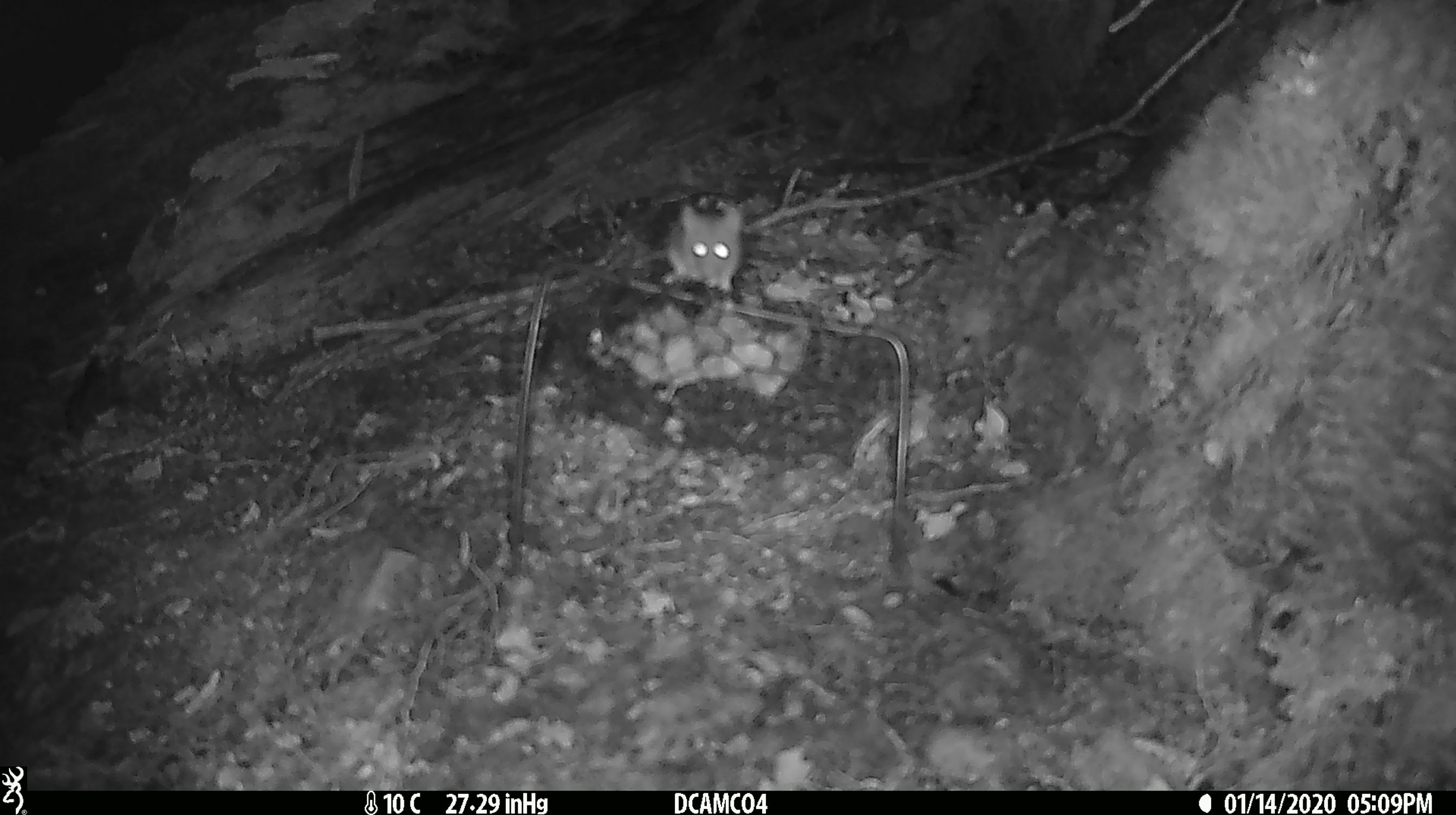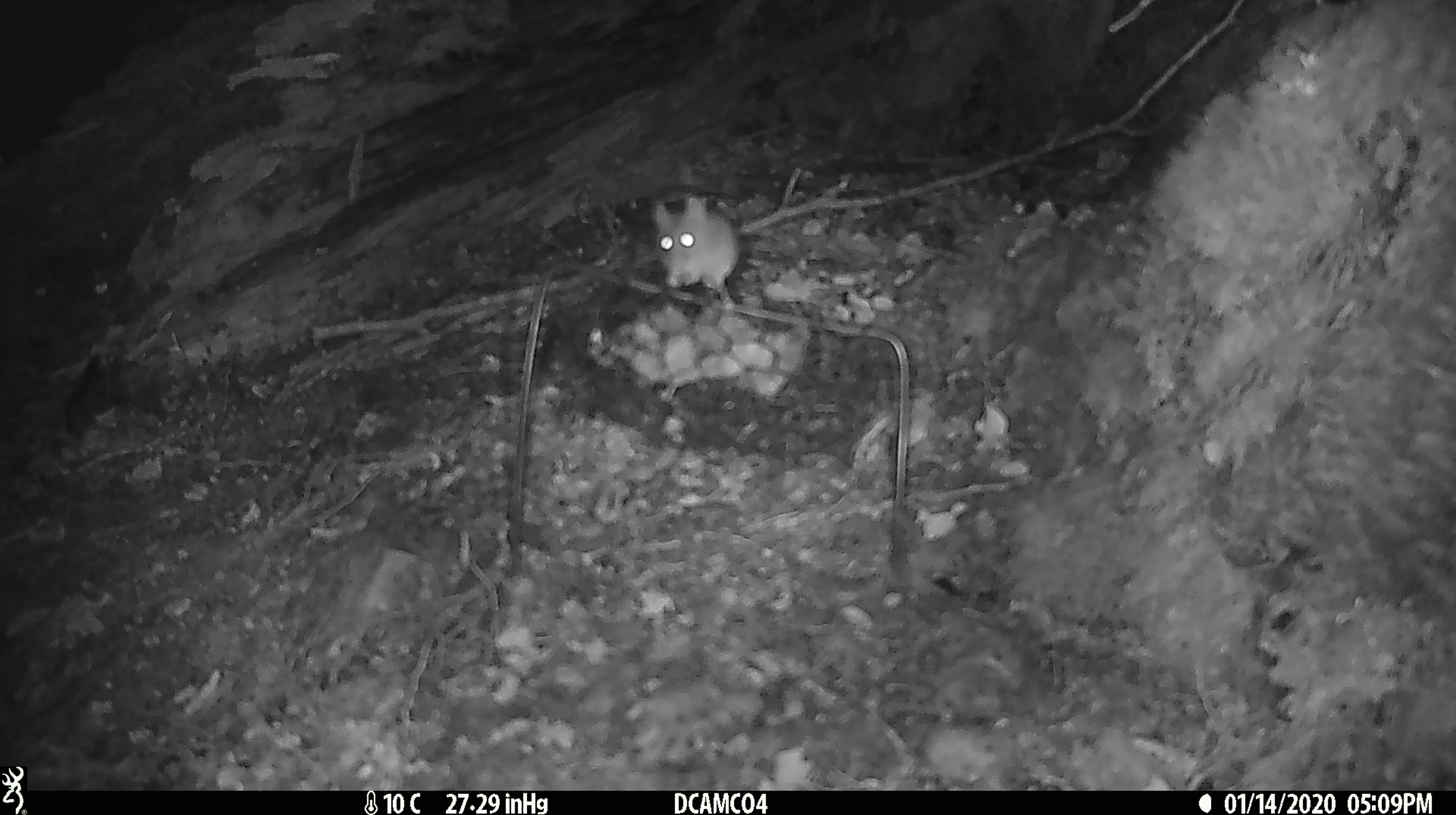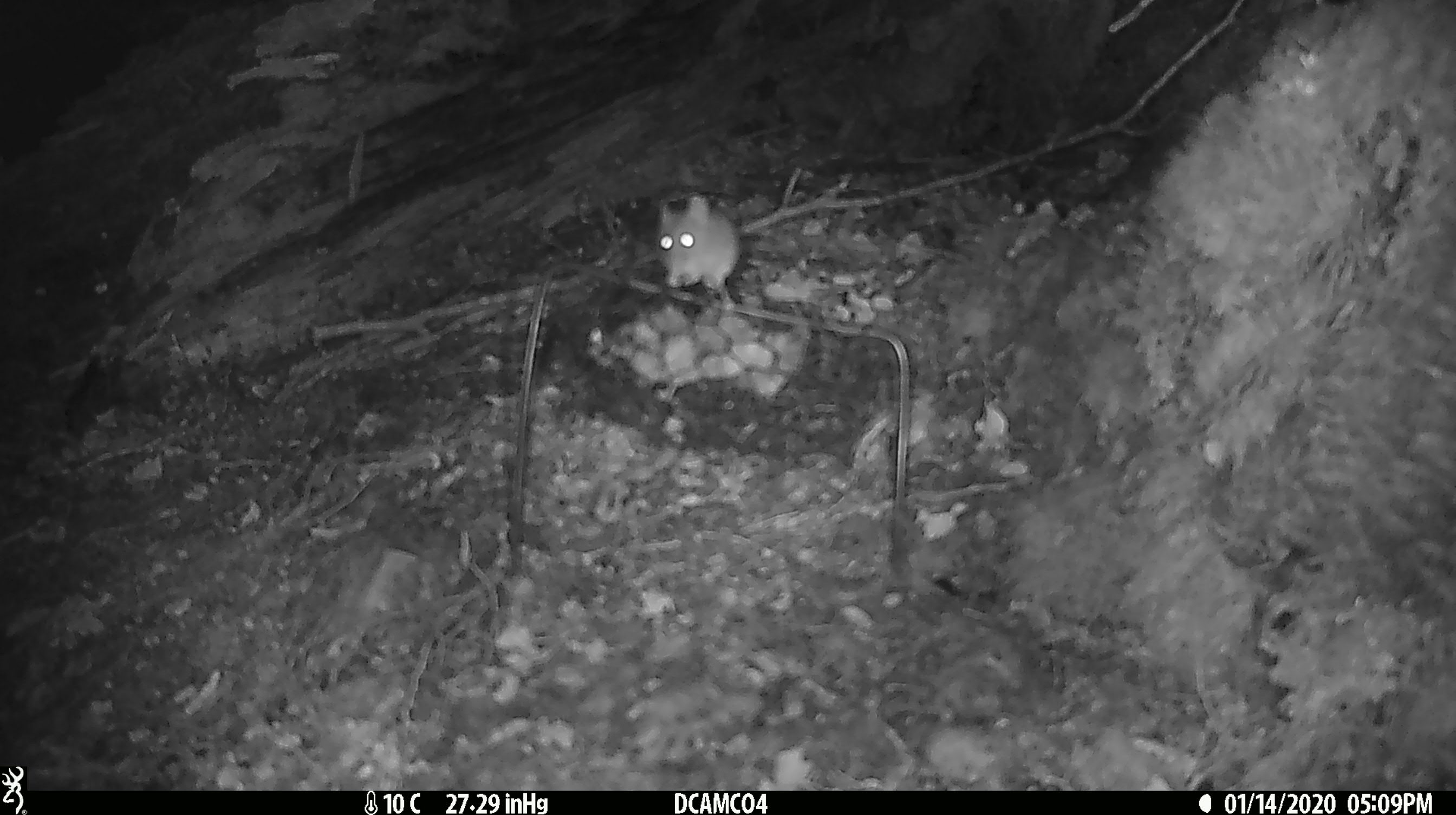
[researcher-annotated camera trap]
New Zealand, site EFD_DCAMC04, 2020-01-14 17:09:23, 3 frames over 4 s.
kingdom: Animalia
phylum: Chordata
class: Mammalia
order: Rodentia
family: Muridae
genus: Mus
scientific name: Mus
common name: mouse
Mouse (Mus).